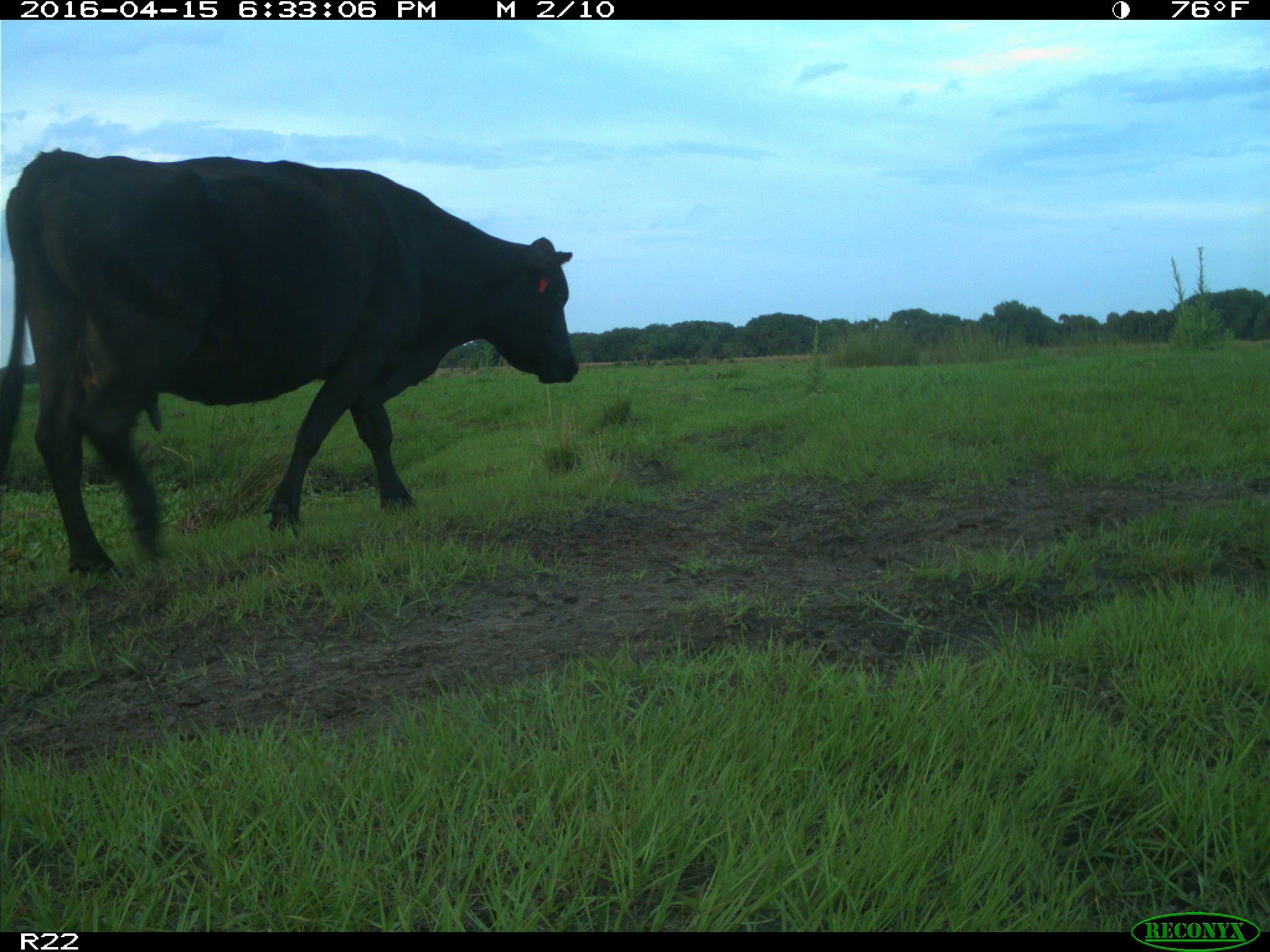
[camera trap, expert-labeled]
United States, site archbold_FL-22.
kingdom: Animalia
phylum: Chordata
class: Mammalia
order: Artiodactyla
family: Bovidae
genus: Bos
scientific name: Bos taurus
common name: domestic cow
Bos taurus (domestic cow).